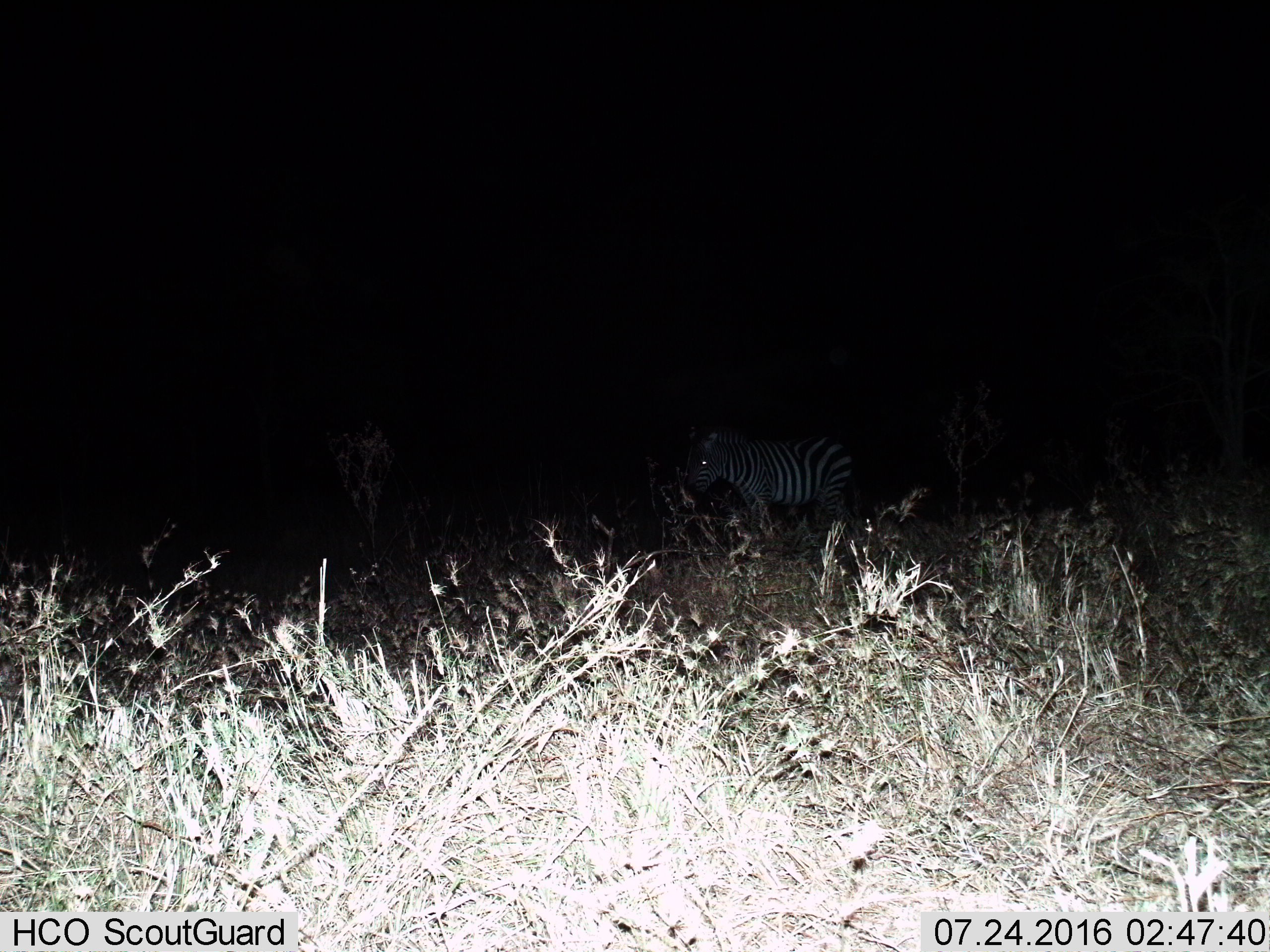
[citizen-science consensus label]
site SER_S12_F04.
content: unidentified animal